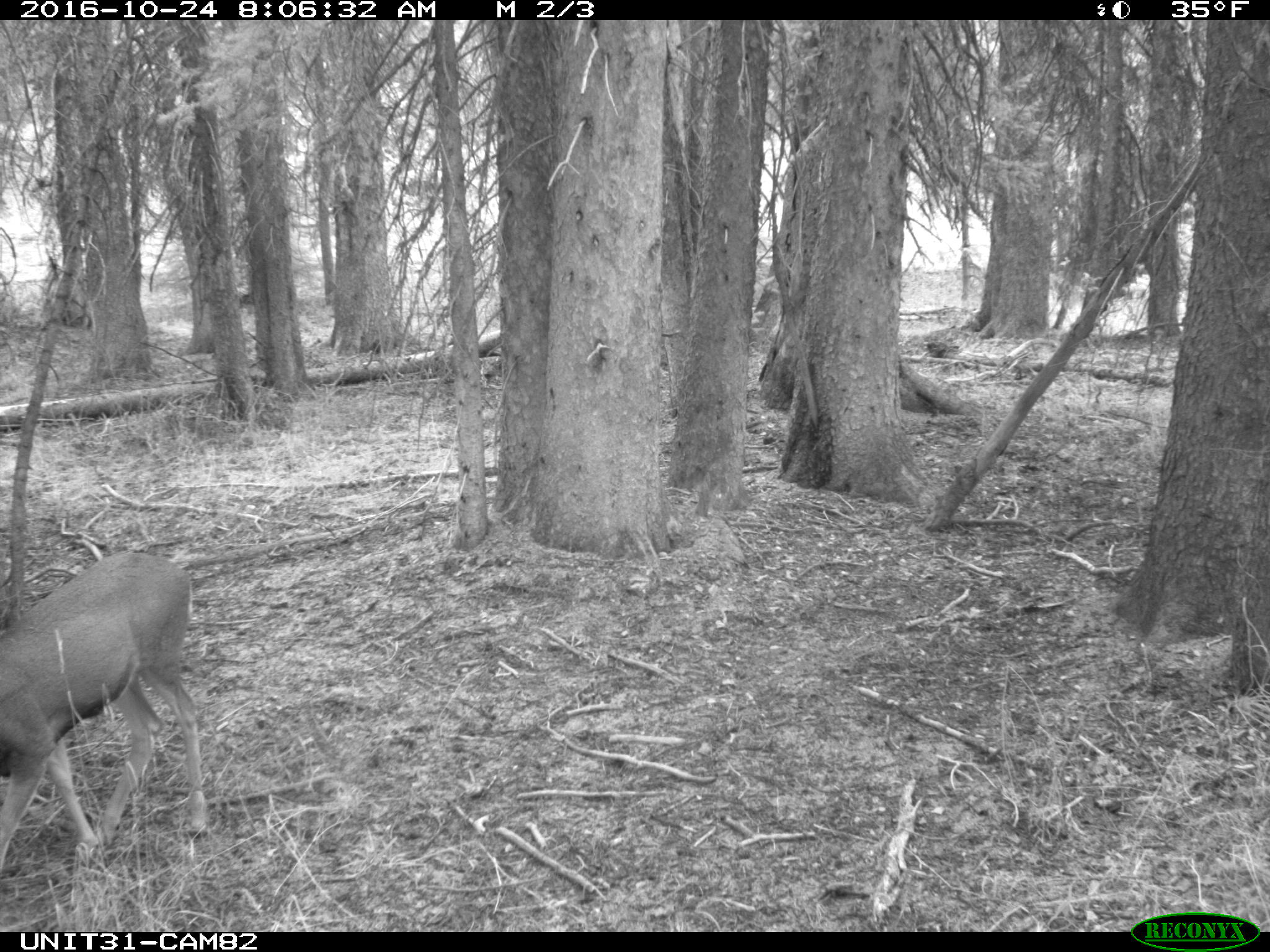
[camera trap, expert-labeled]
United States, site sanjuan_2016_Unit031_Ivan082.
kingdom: Animalia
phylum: Chordata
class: Mammalia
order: Artiodactyla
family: Cervidae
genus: Odocoileus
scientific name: Odocoileus hemionus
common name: mule deer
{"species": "Odocoileus hemionus (mule deer)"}